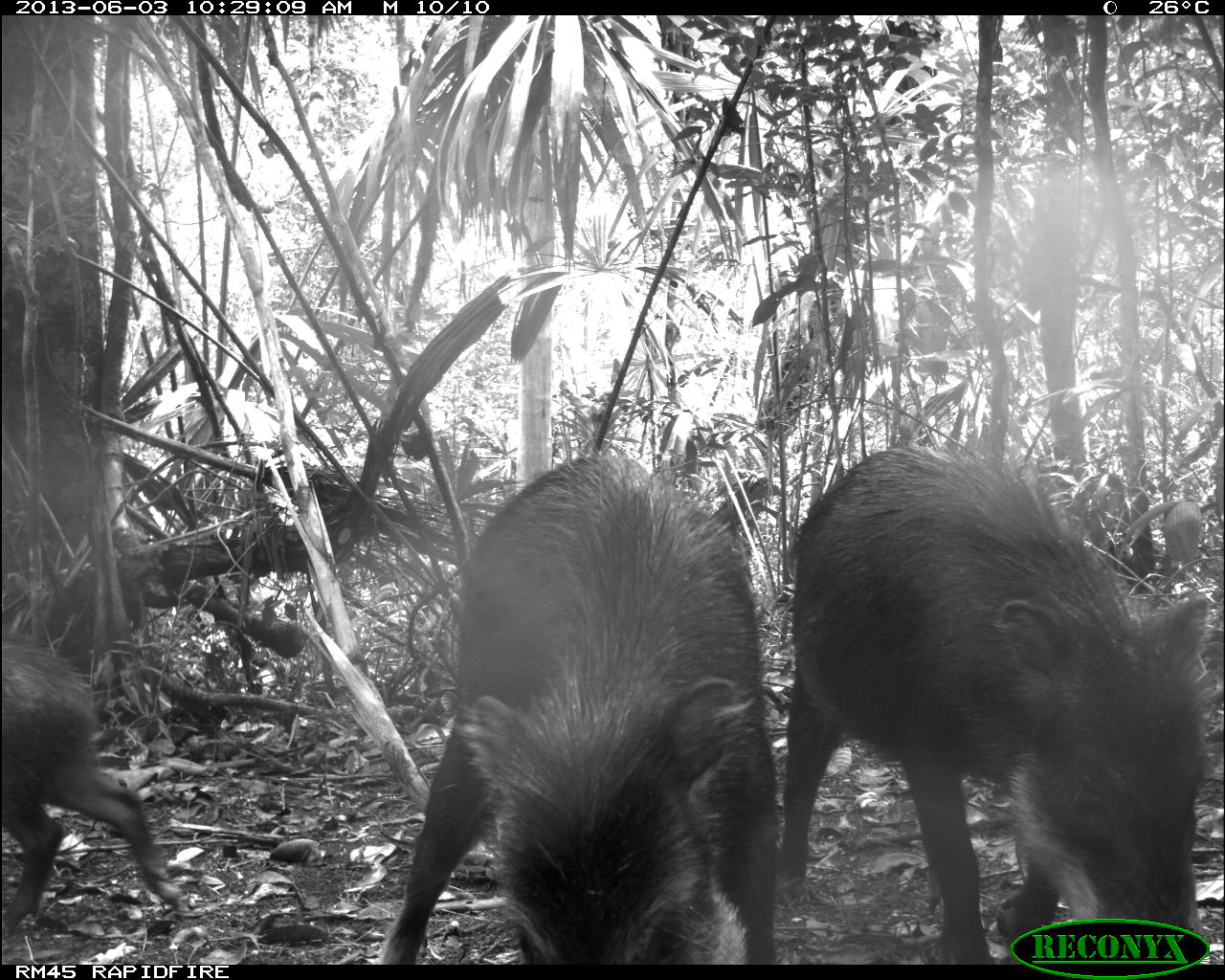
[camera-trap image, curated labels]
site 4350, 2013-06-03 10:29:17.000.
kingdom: Animalia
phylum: Chordata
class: Mammalia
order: Artiodactyla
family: Tayassuidae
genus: Tayassu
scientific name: Tayassu pecari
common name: white-lipped peccary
Tayassu pecari (white-lipped peccary), count 6.